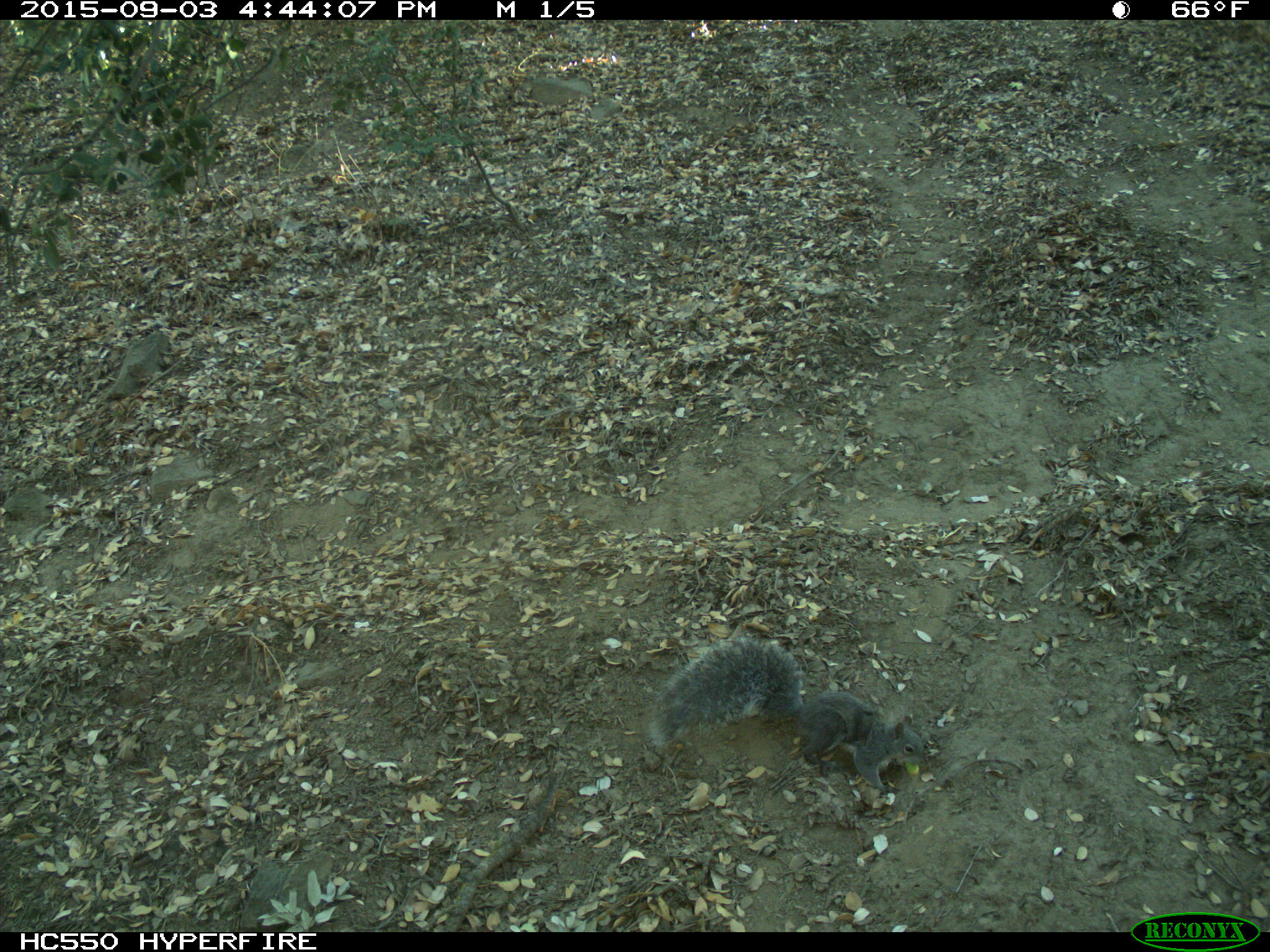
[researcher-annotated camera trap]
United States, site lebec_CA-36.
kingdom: Animalia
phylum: Chordata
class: Mammalia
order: Rodentia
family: Sciuridae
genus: Sciurus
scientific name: Sciurus carolinensis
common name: eastern gray squirrel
Sciurus carolinensis (eastern gray squirrel).